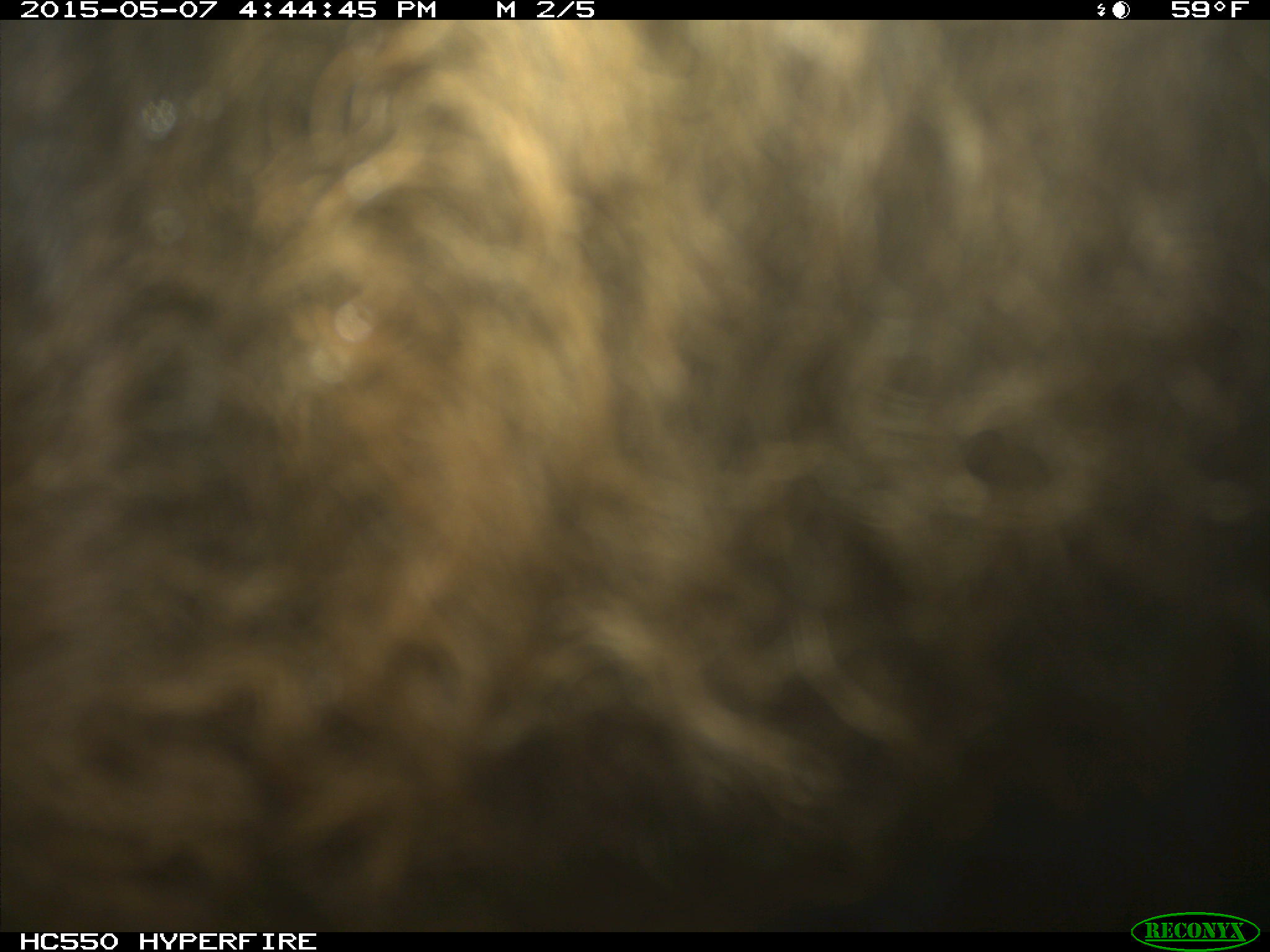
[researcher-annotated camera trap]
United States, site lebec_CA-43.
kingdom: Animalia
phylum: Chordata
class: Mammalia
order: Artiodactyla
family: Bovidae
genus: Bos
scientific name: Bos taurus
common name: domestic cow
Bos taurus (domestic cow).